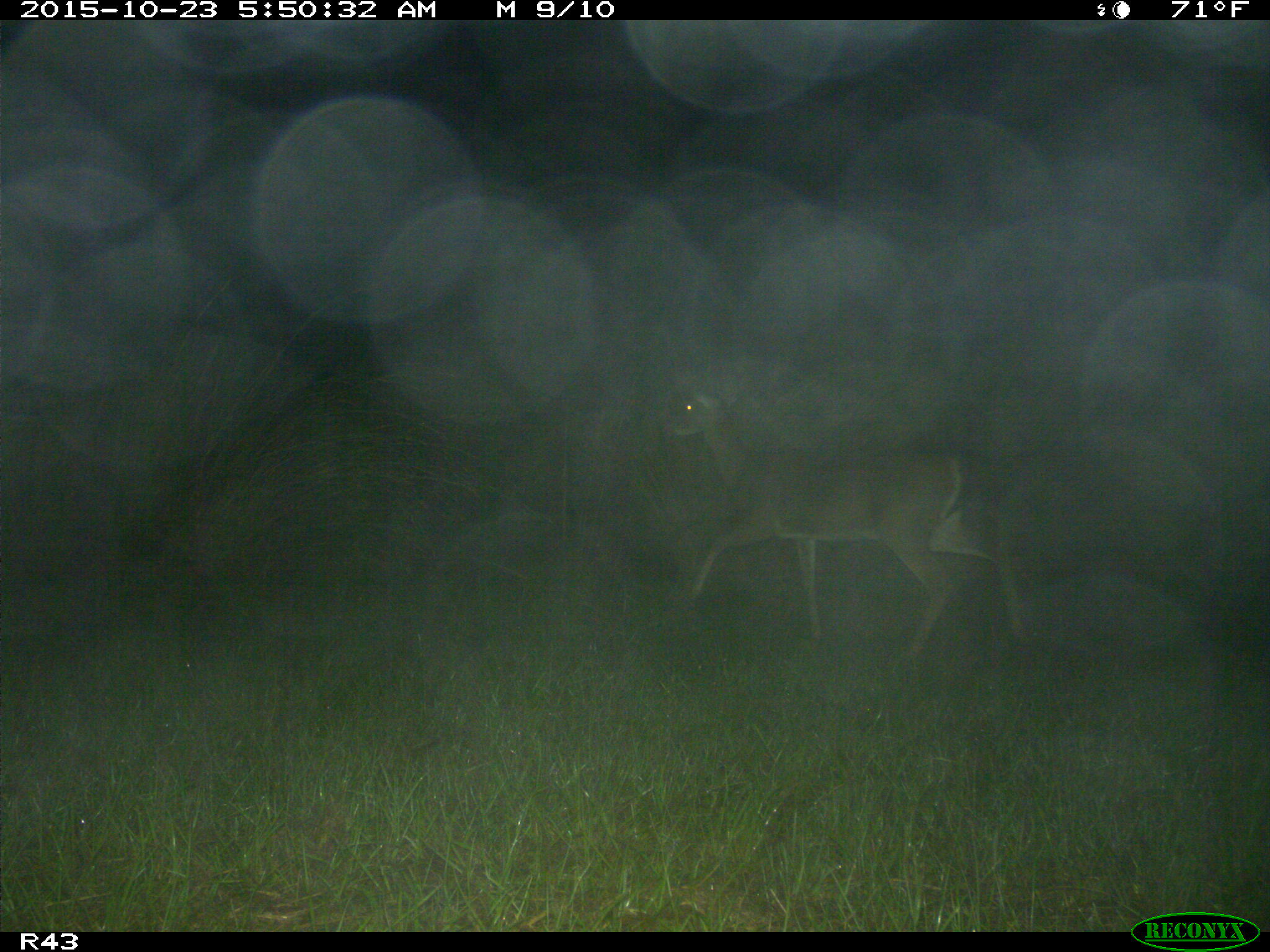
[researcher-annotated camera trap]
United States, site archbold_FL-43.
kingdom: Animalia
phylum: Chordata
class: Mammalia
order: Artiodactyla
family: Cervidae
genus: Odocoileus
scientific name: Odocoileus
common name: deer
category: unidentified deer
Unidentified deer (deer) (Odocoileus).